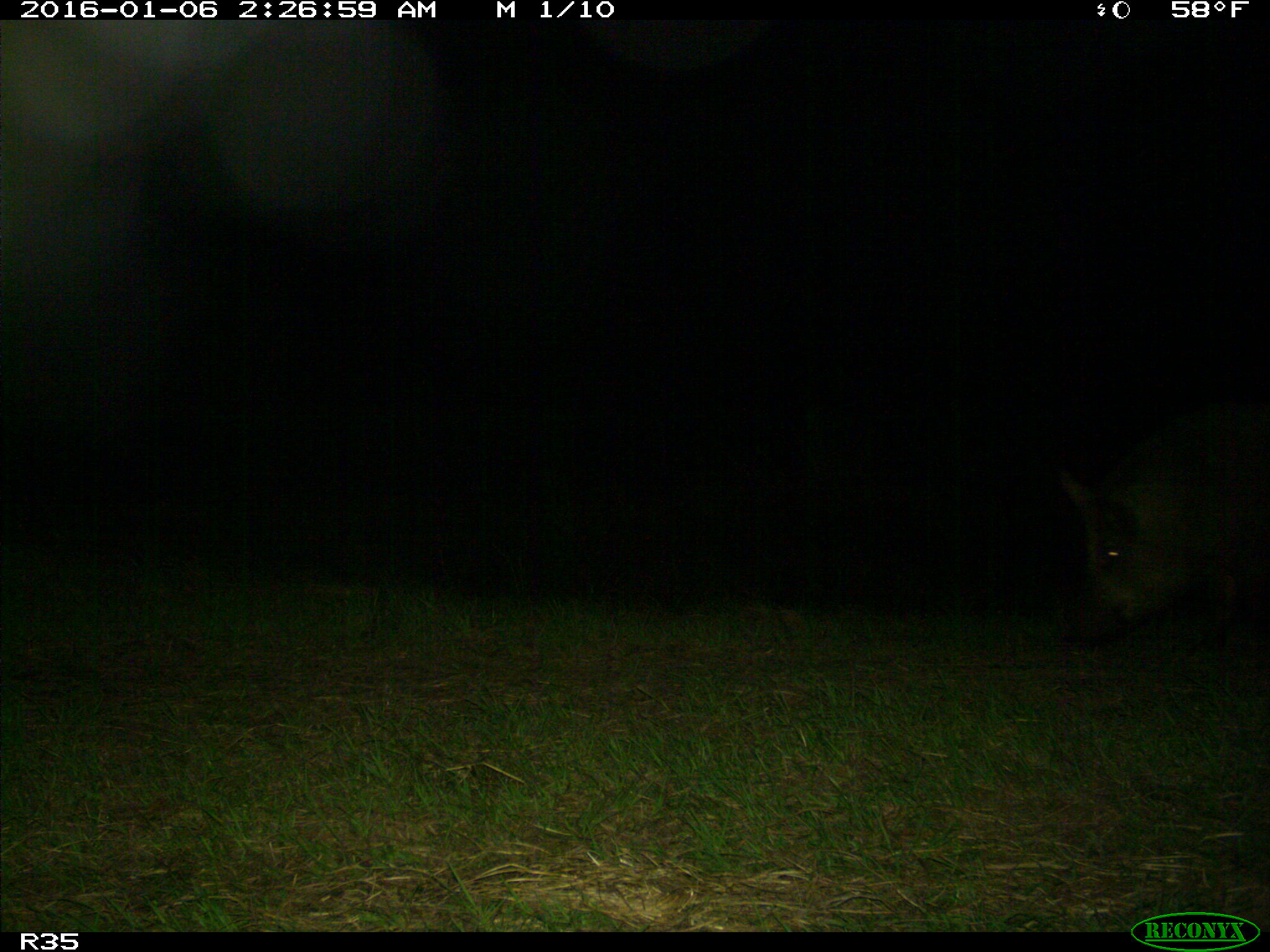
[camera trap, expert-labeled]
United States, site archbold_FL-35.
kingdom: Animalia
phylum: Chordata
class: Mammalia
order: Artiodactyla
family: Suidae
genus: Sus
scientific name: Sus scrofa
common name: wild boar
Sus scrofa (wild boar).